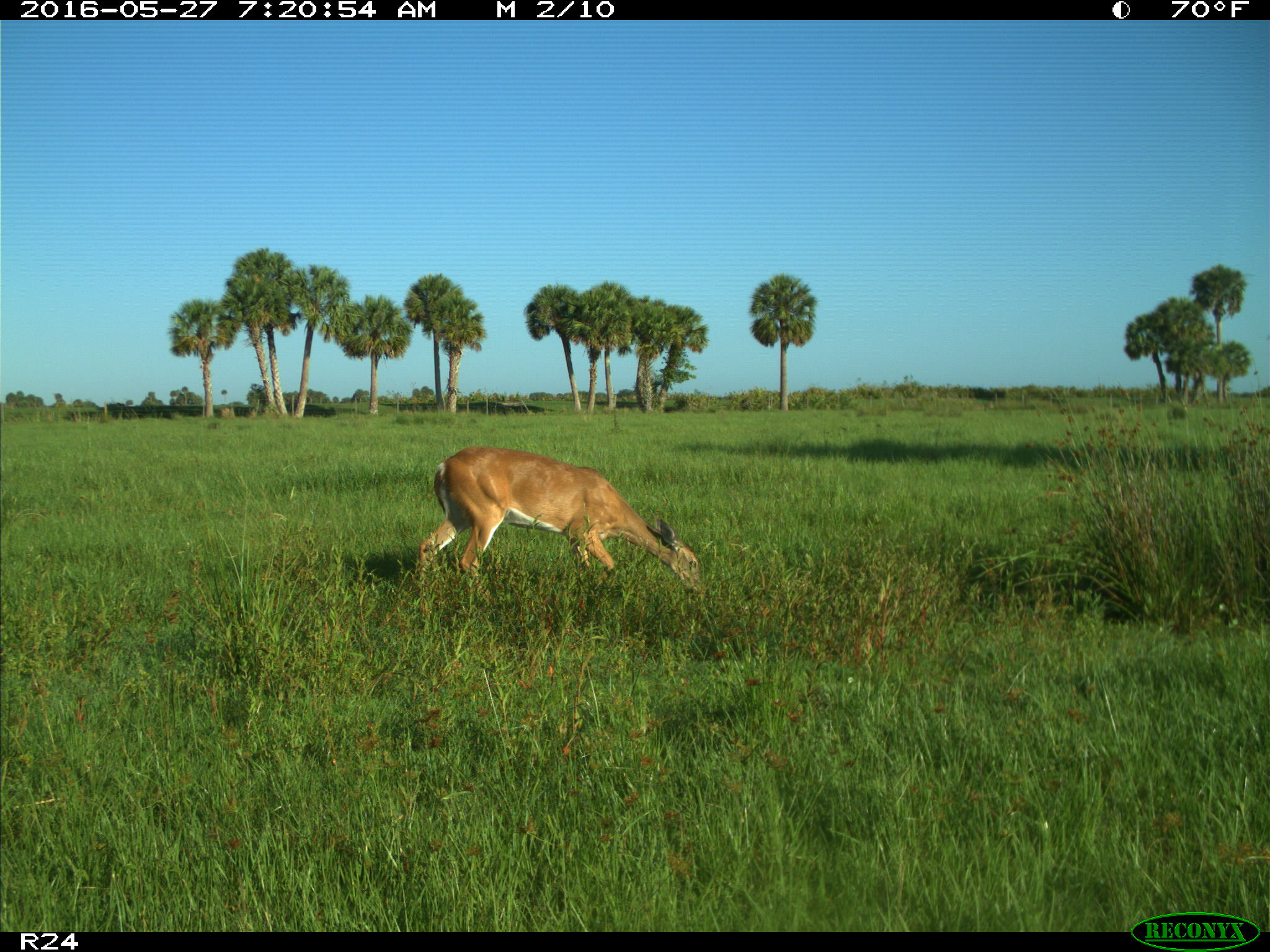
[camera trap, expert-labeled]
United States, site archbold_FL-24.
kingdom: Animalia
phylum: Chordata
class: Mammalia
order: Artiodactyla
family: Cervidae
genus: Odocoileus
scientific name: Odocoileus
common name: deer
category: unidentified deer